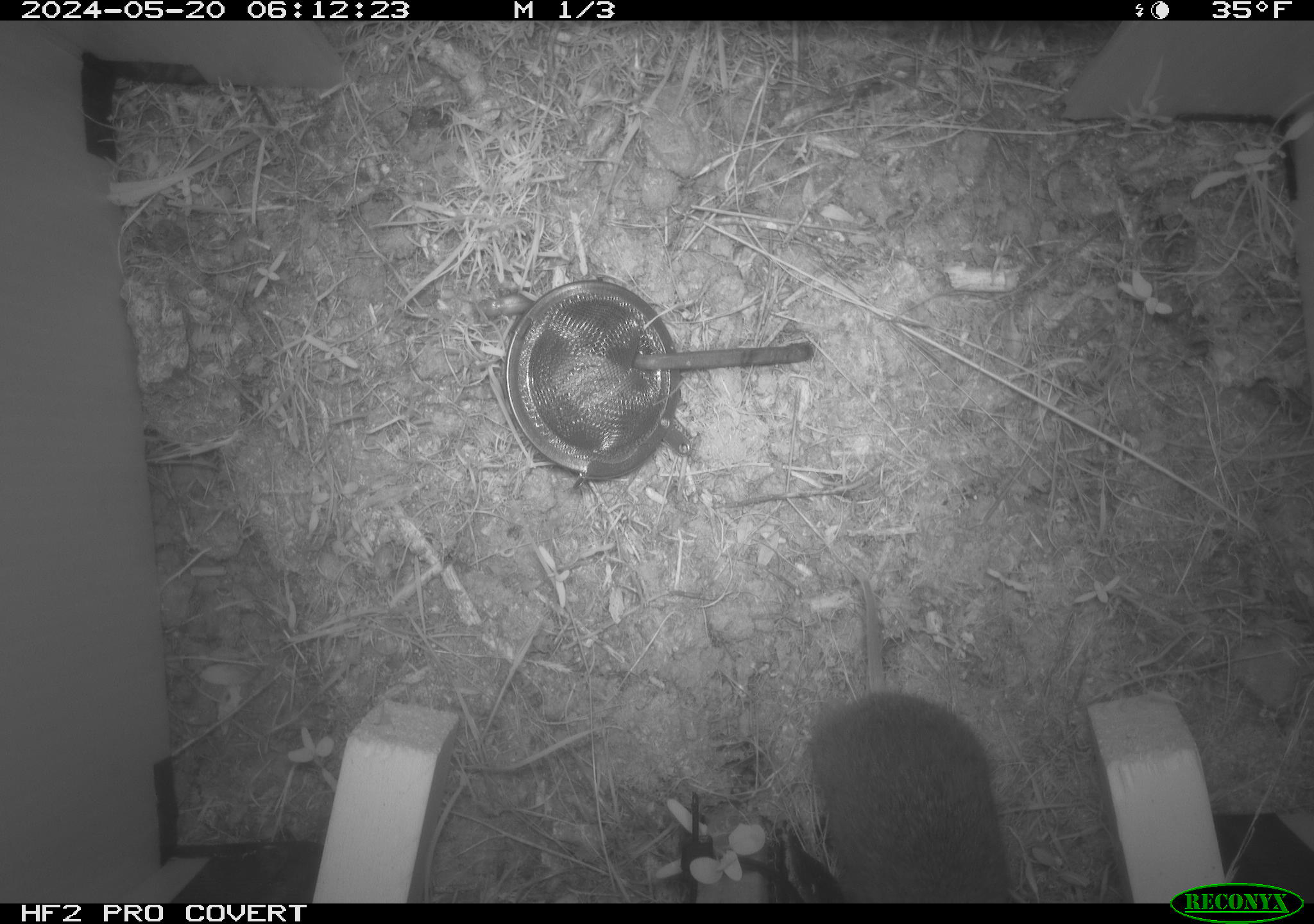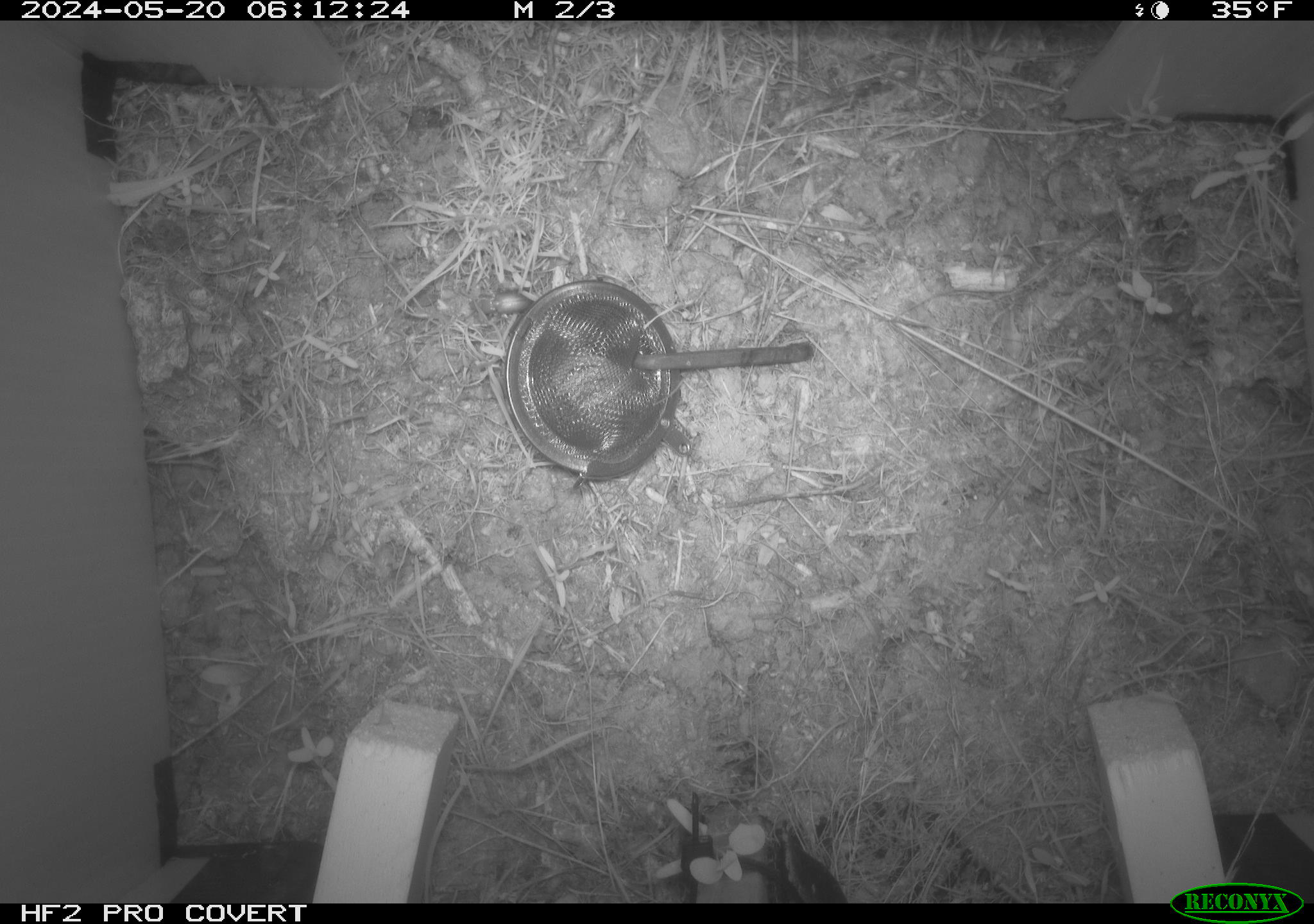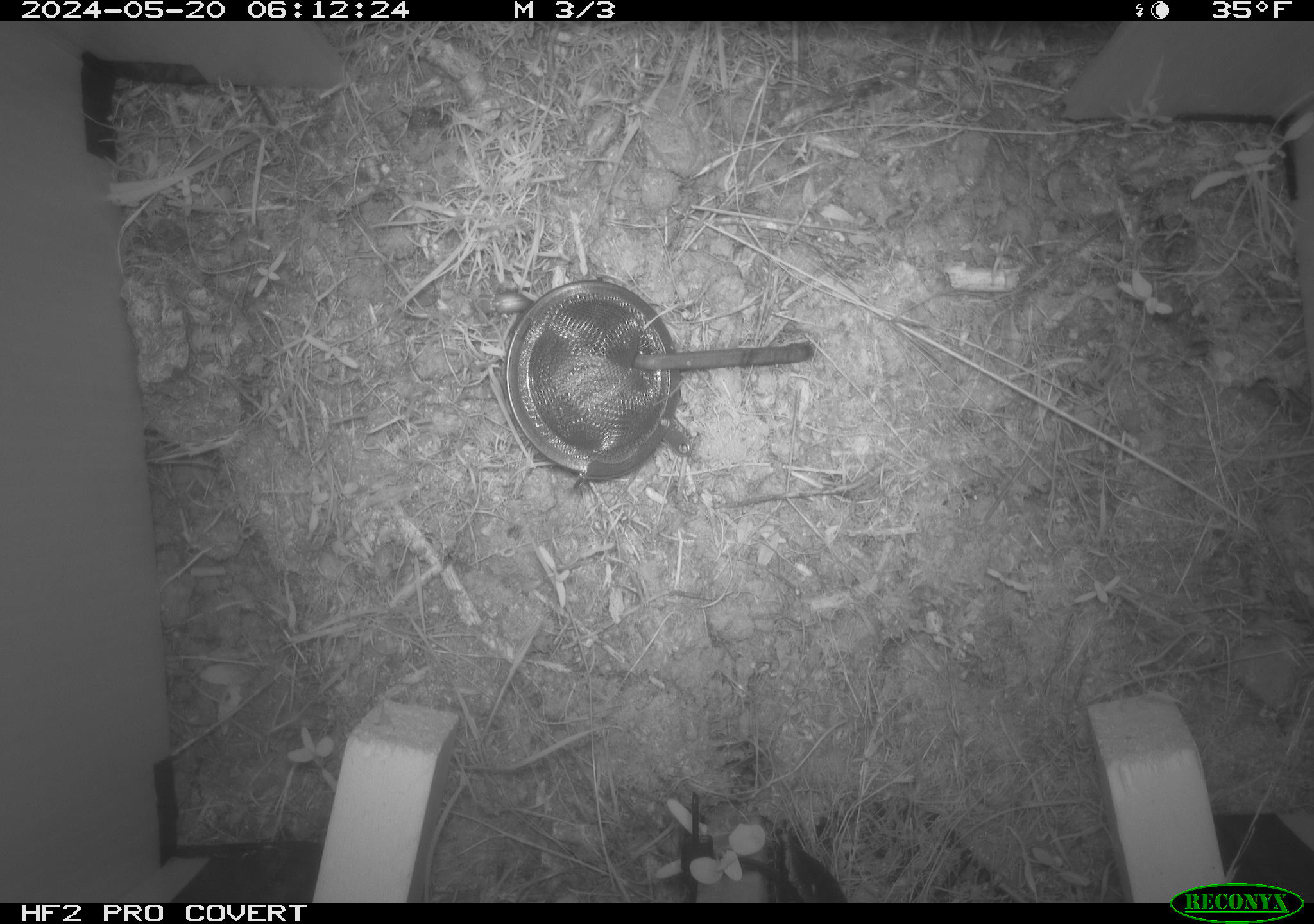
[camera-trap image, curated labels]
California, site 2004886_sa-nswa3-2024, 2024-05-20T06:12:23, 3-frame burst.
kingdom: Animalia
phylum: Chordata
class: Mammalia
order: Rodentia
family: Cricetidae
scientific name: Arvicolinae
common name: voles, lemmings, and muskrats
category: arvicolinae subfamily